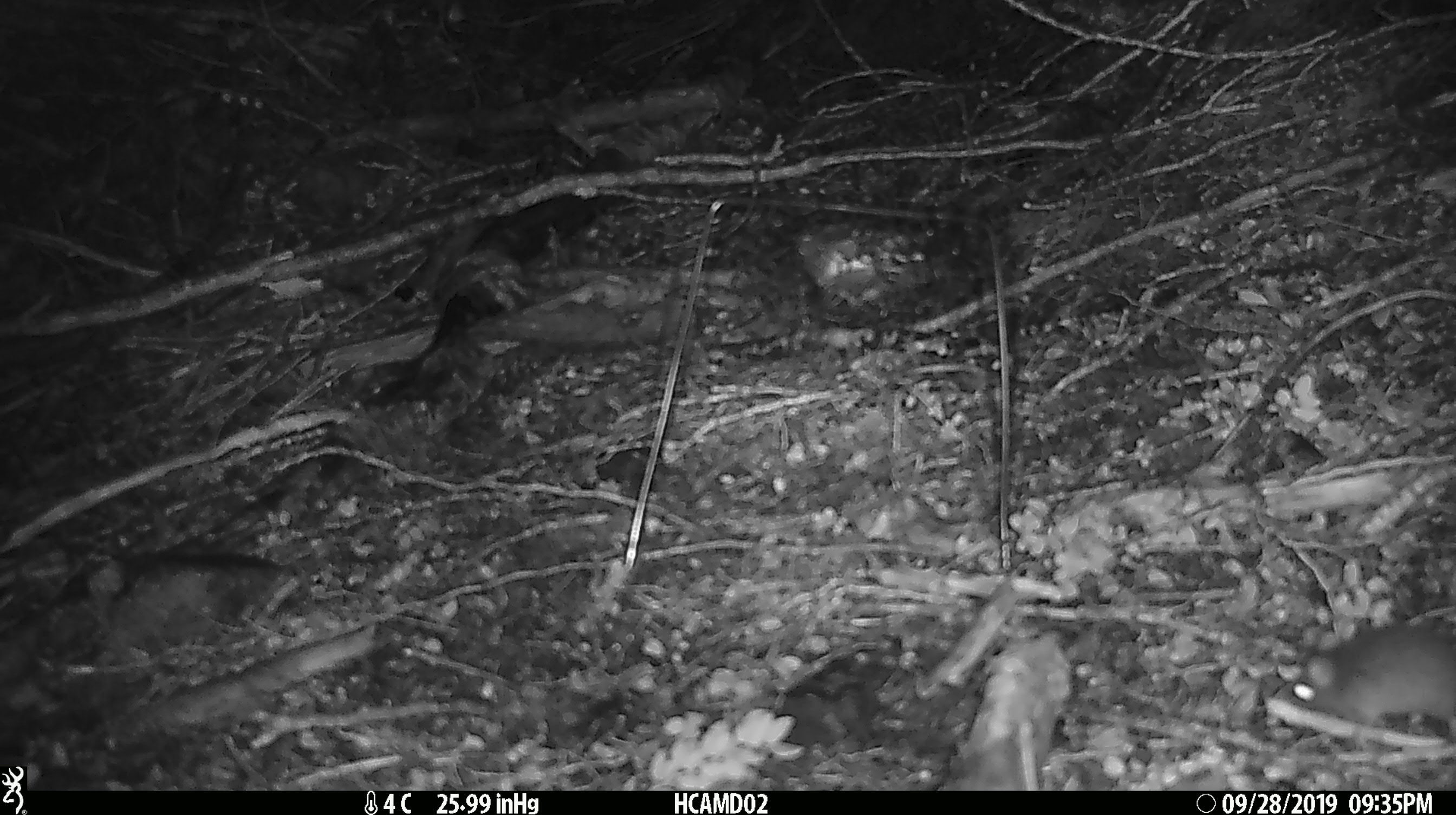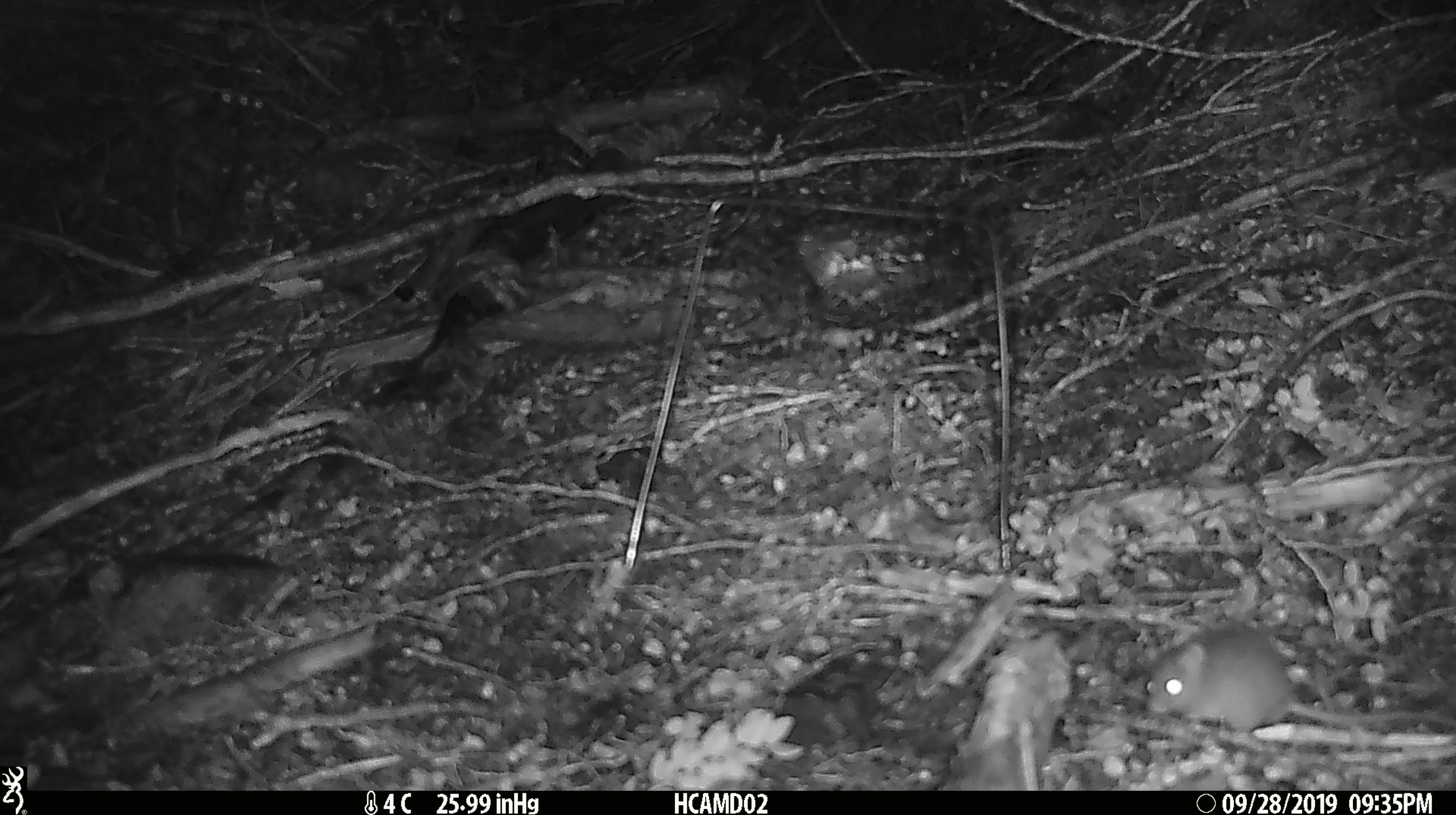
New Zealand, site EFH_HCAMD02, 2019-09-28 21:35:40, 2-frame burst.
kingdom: Animalia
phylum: Chordata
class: Mammalia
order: Rodentia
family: Muridae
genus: Mus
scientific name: Mus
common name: mouse